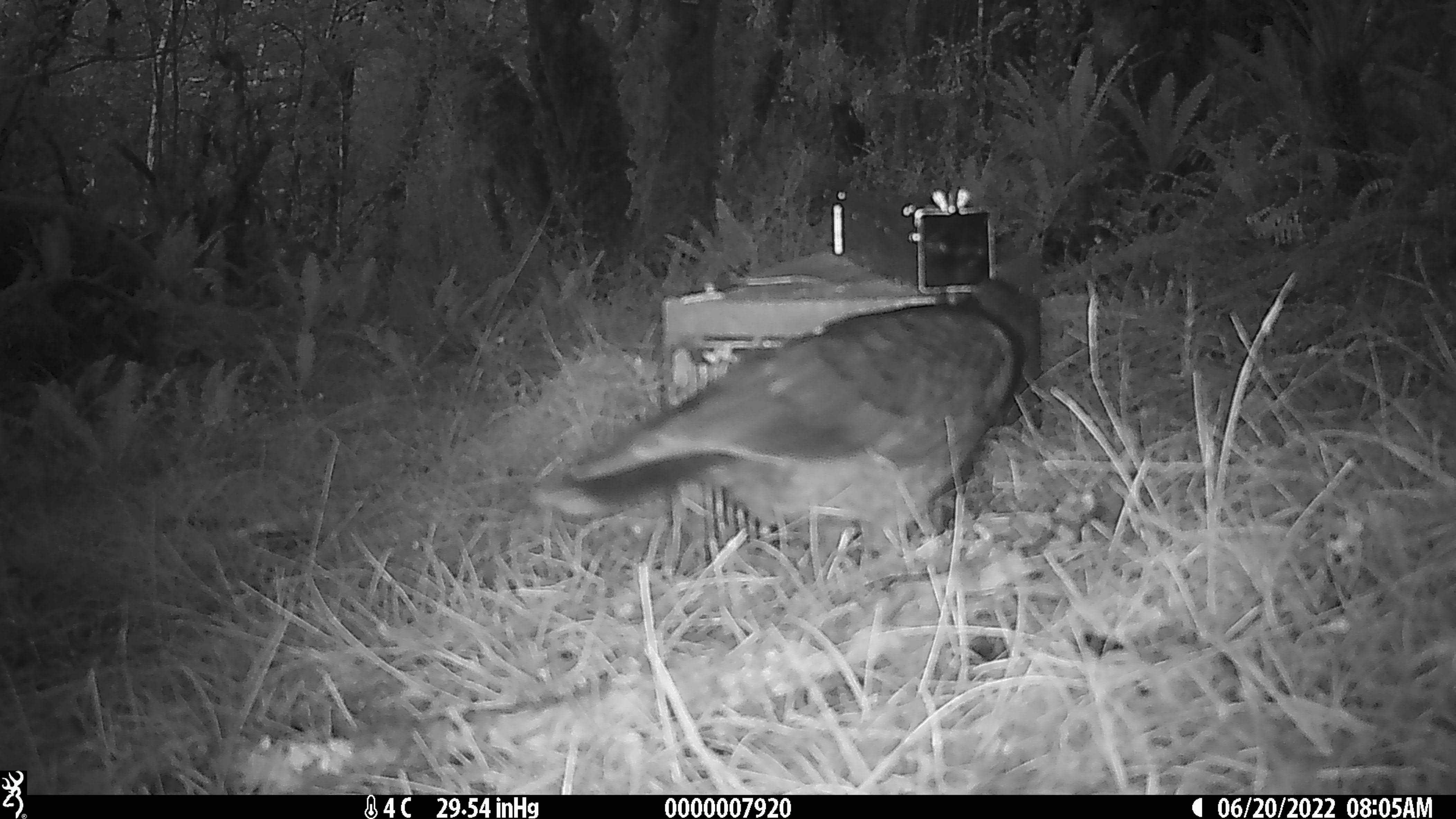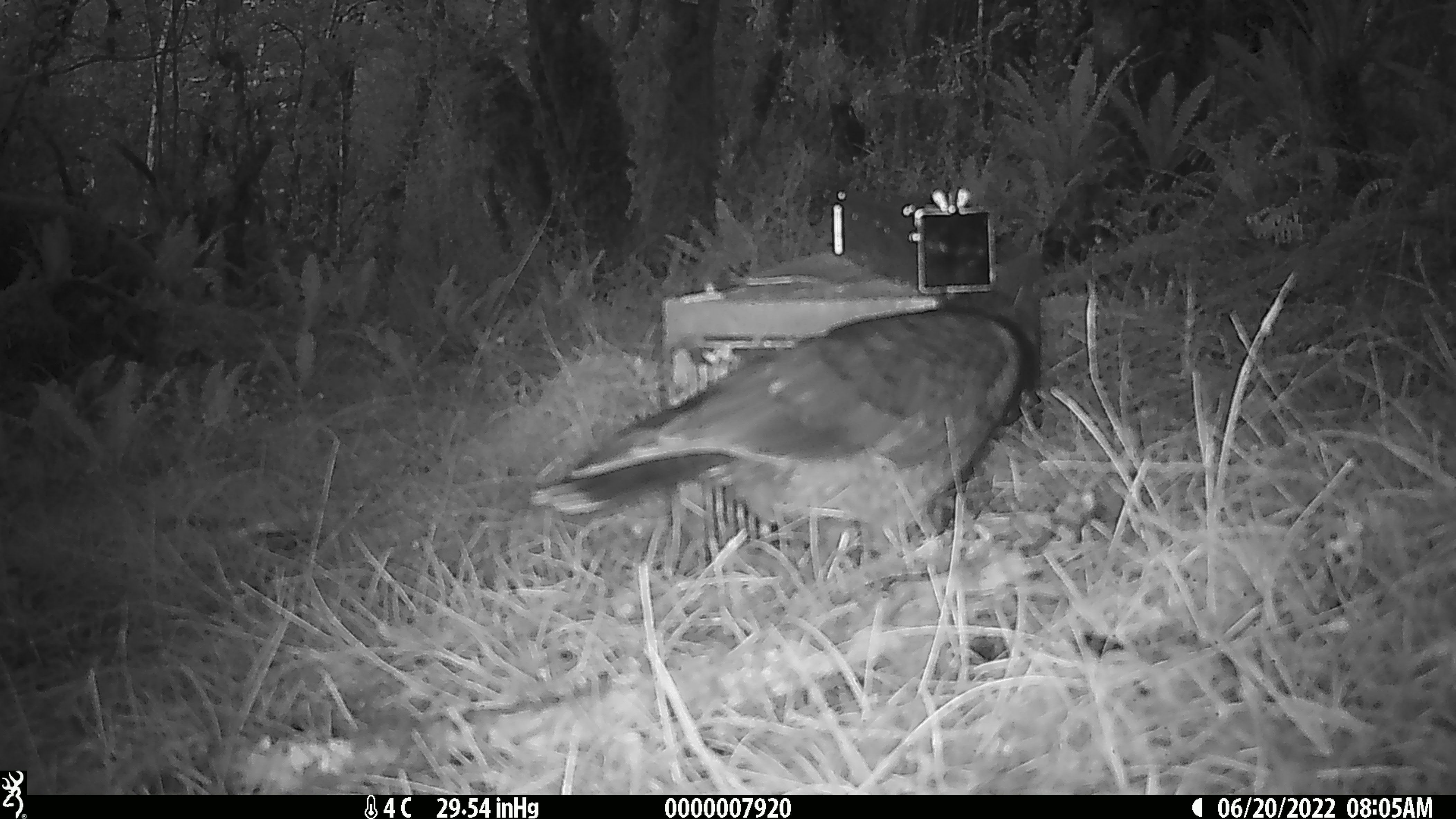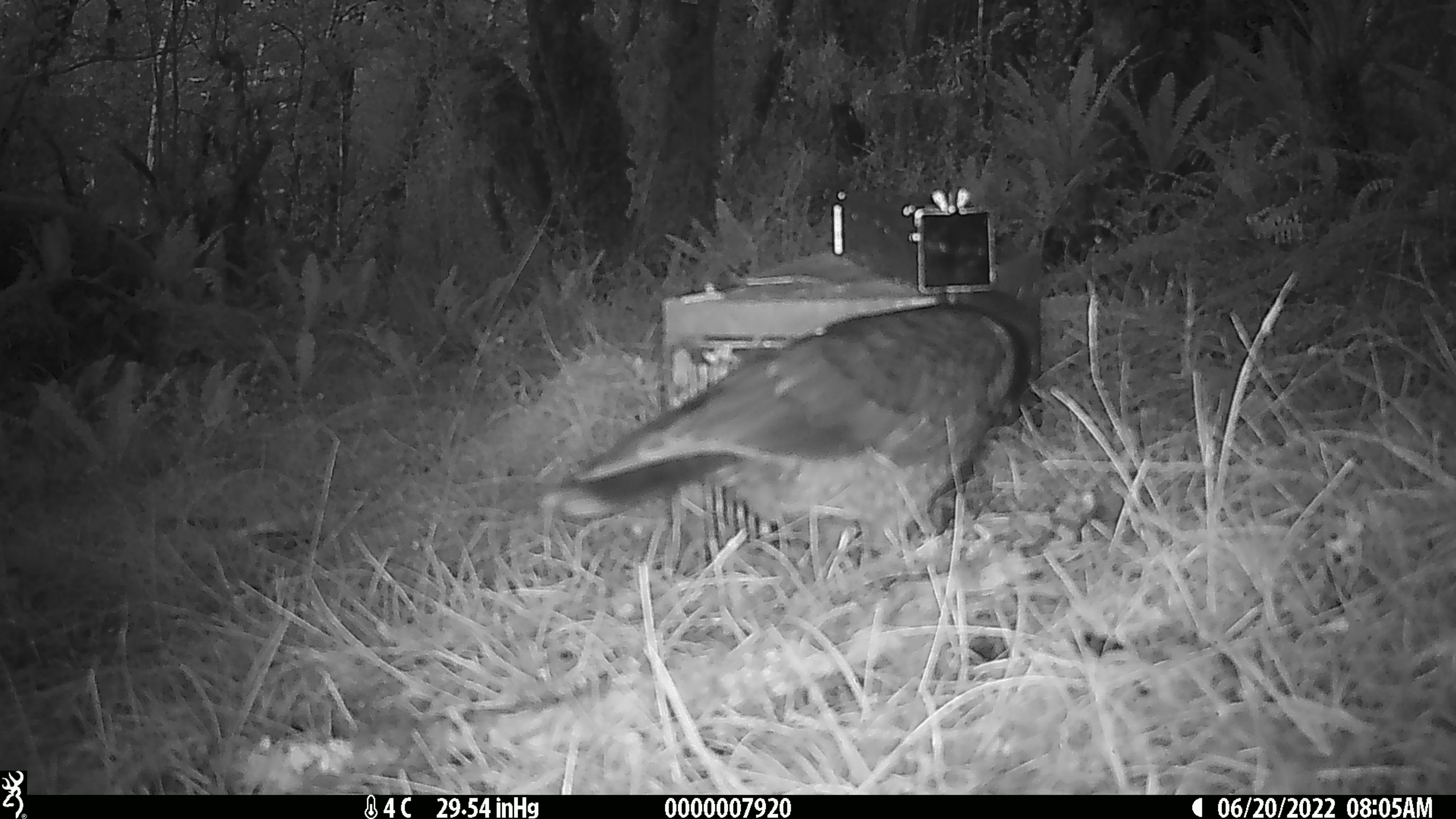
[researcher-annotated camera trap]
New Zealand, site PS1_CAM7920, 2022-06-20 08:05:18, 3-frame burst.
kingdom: Animalia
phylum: Chordata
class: Aves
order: Psittaciformes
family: Strigopidae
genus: Nestor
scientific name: Nestor notabilis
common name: kea